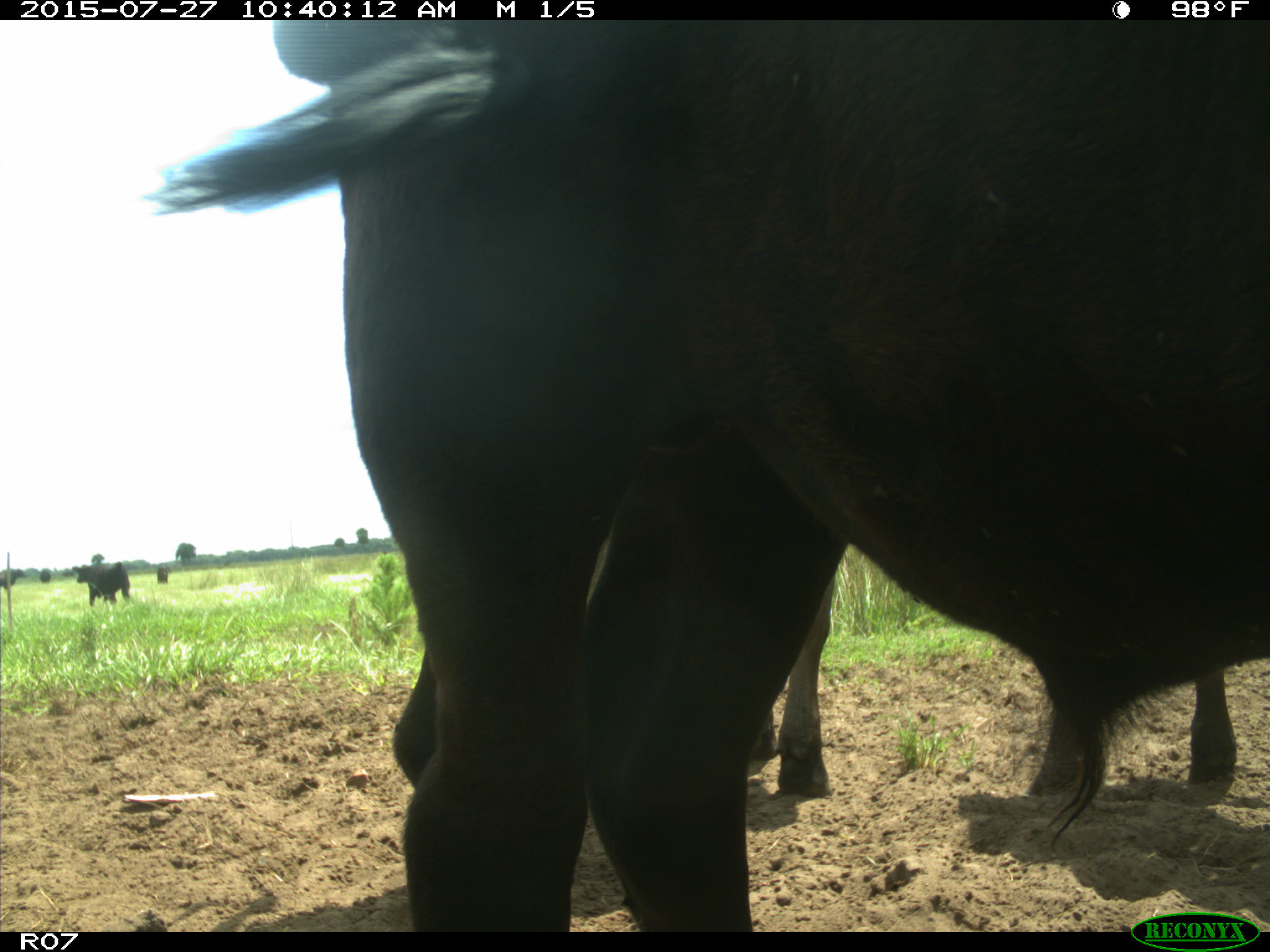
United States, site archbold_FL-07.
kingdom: Animalia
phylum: Chordata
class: Mammalia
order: Artiodactyla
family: Bovidae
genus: Bos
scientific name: Bos taurus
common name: domestic cow